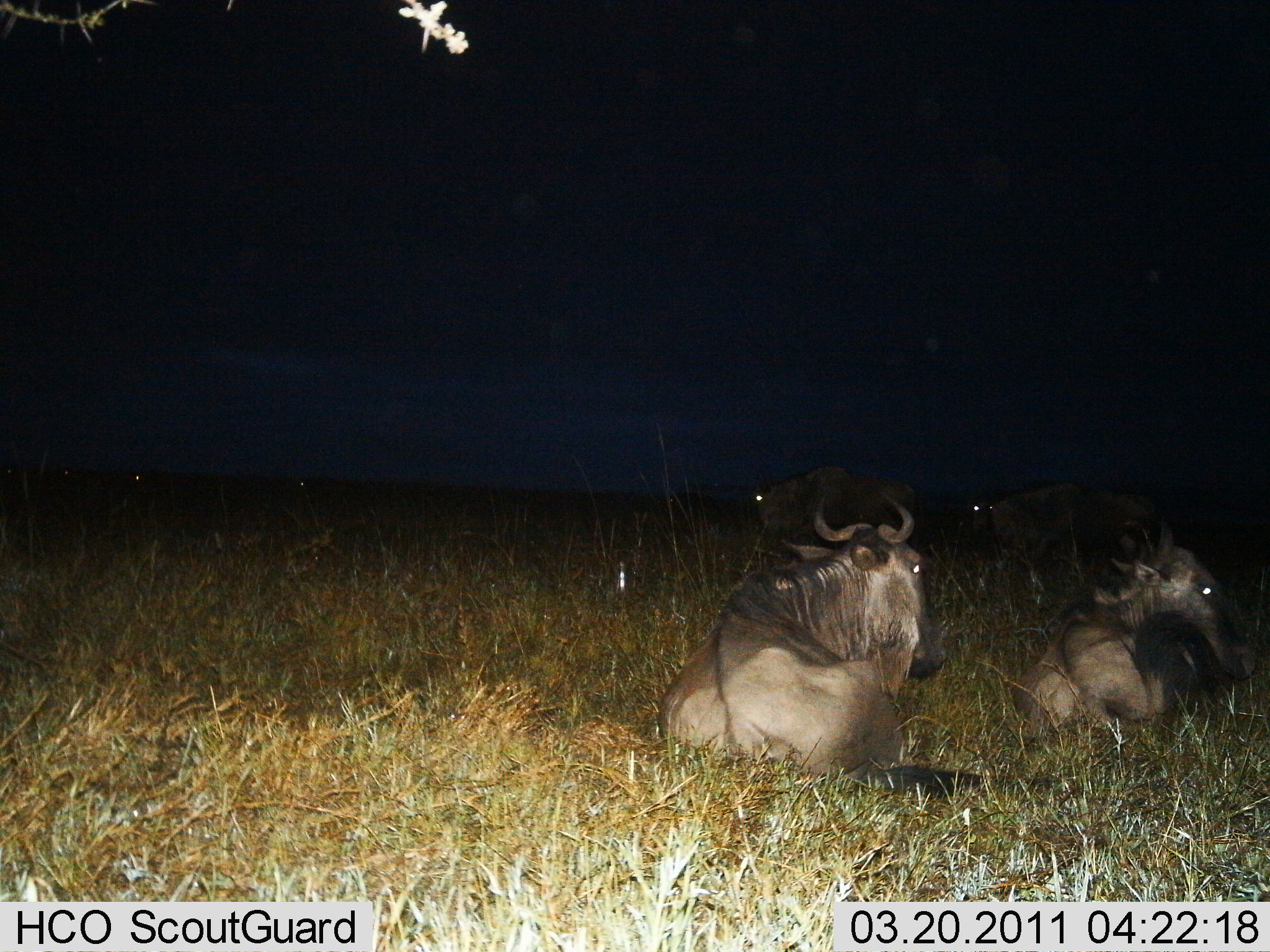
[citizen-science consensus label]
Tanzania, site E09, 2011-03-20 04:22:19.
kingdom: Animalia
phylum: Chordata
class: Mammalia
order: Artiodactyla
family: Bovidae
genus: Connochaetes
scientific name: Connochaetes taurinus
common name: blue wildebeest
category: wildebeest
Wildebeest (blue wildebeest) (Connochaetes taurinus), count 4. Behavior (volunteer vote fractions): standing 25%, resting 100%, moving 17%, interacting 0%. Young present (vote fraction): 0%. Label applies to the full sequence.